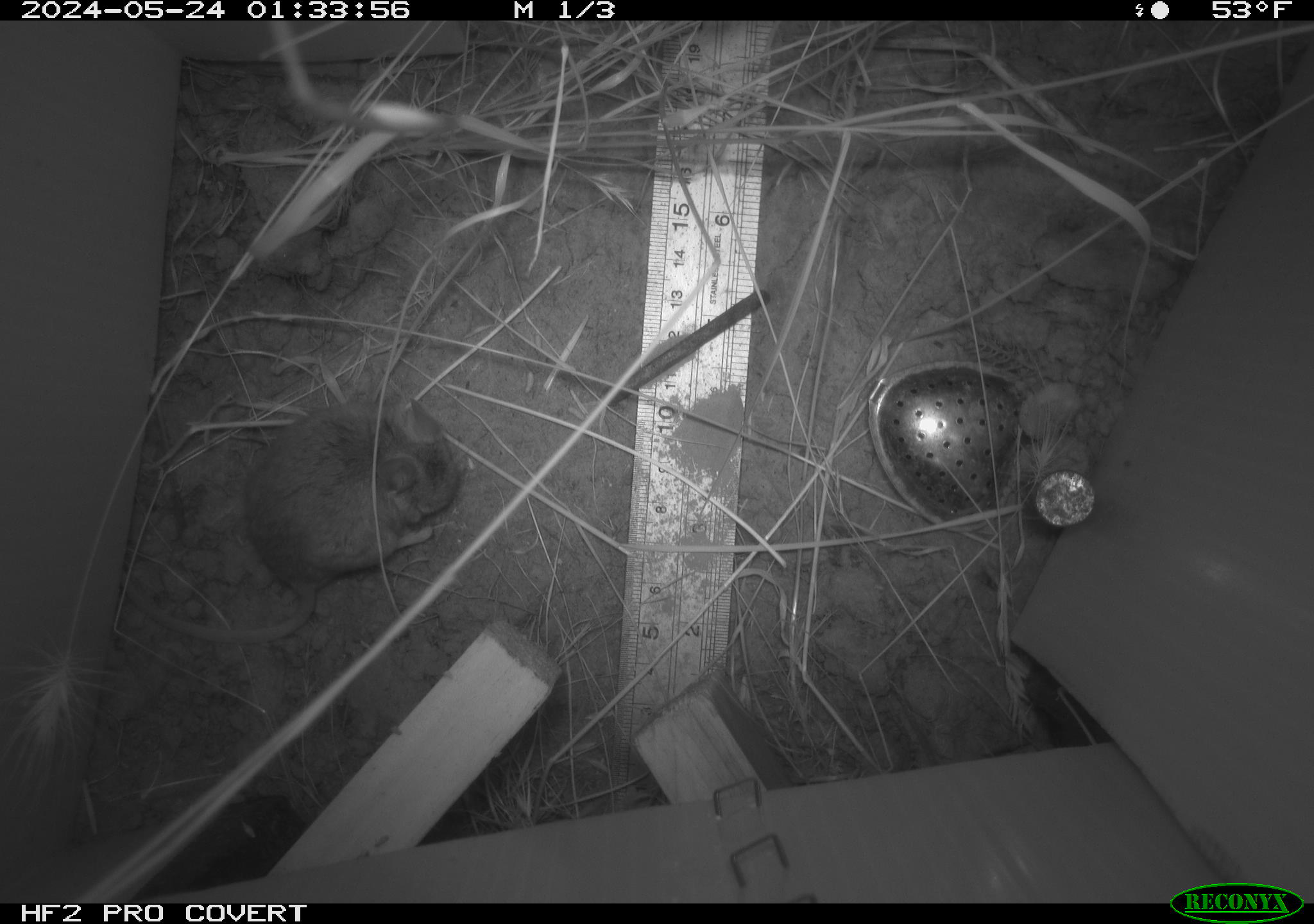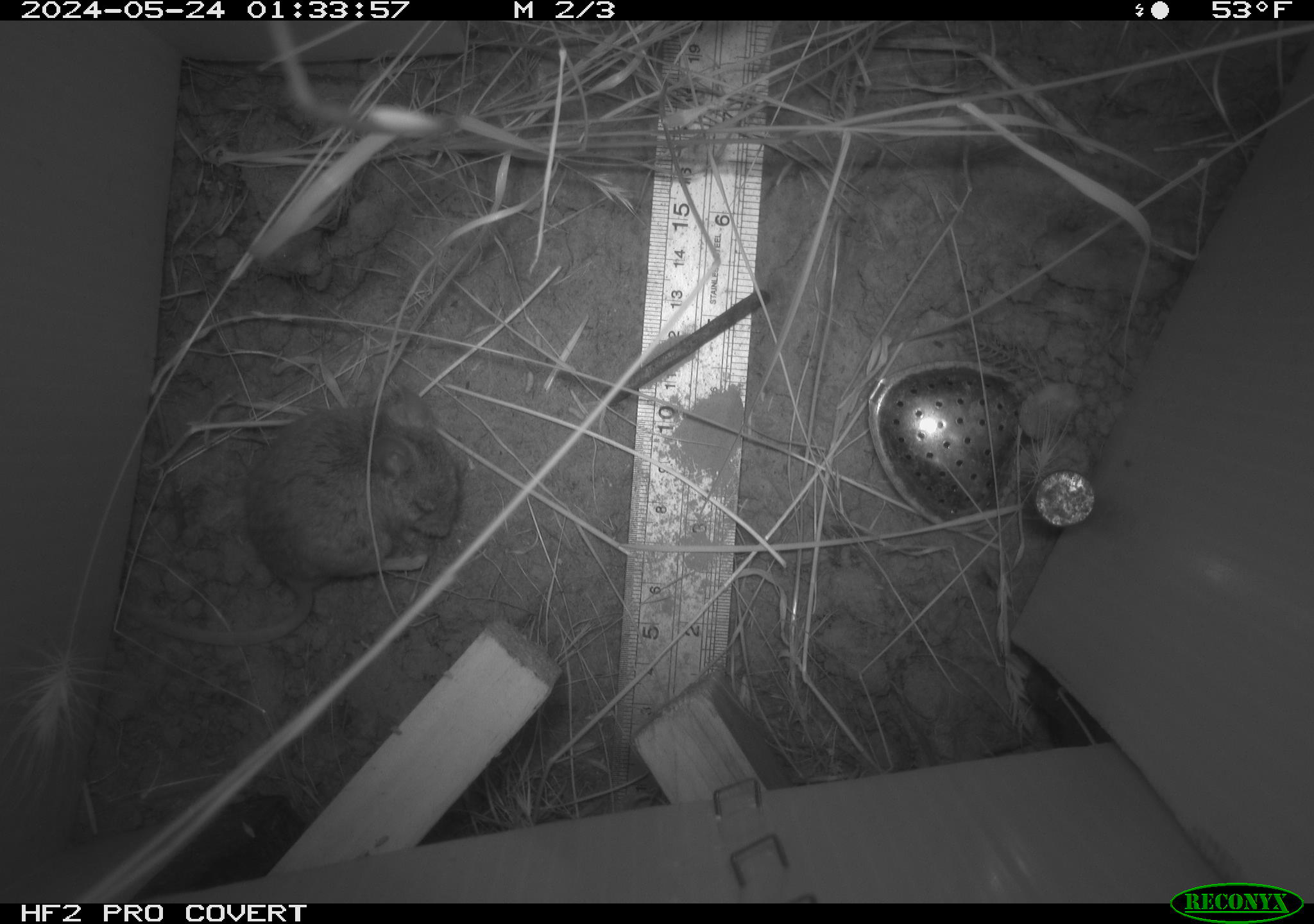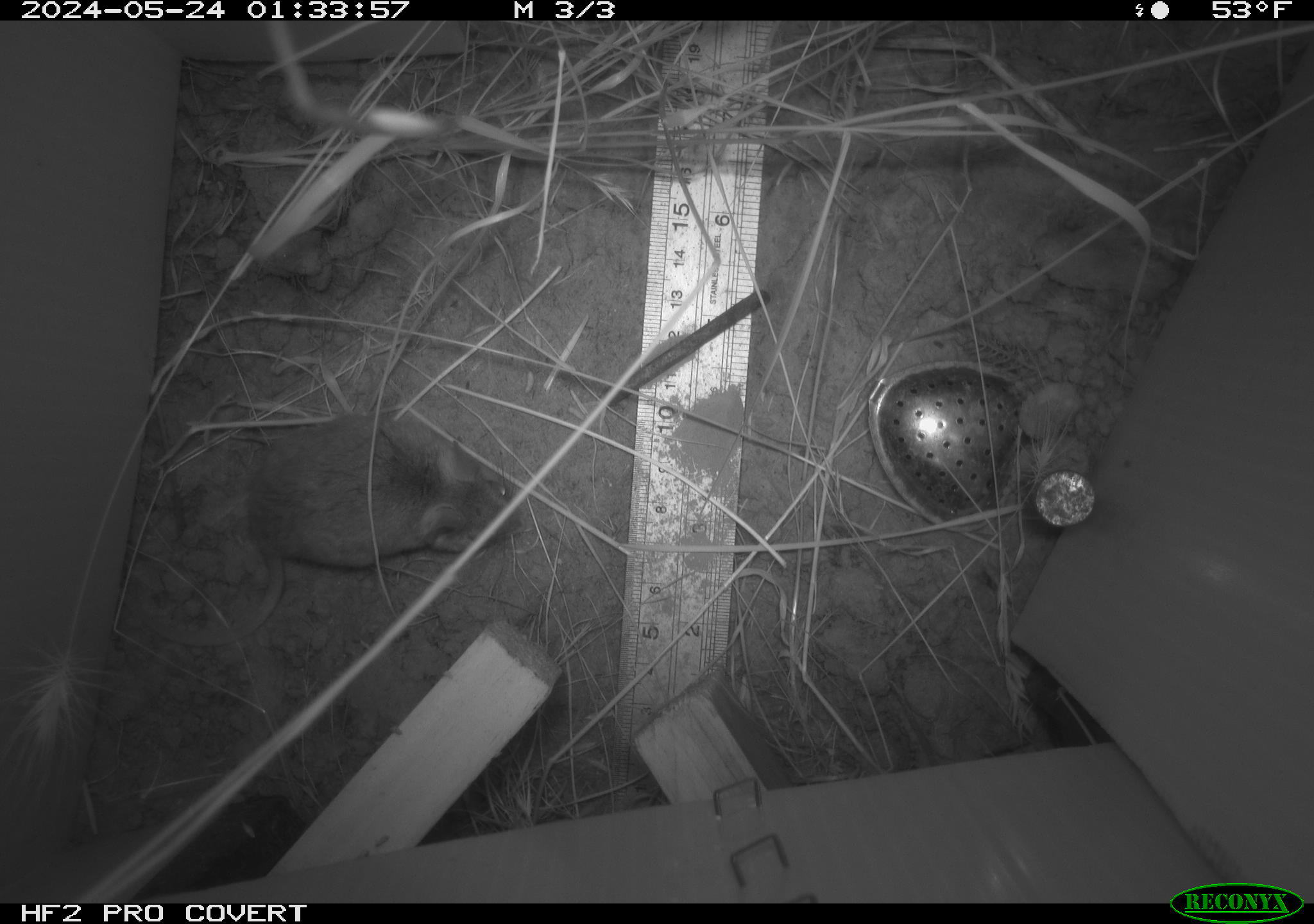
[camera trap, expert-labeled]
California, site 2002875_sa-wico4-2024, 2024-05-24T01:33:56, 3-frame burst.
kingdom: Animalia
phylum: Chordata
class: Mammalia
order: Rodentia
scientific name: Rodentia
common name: rodent